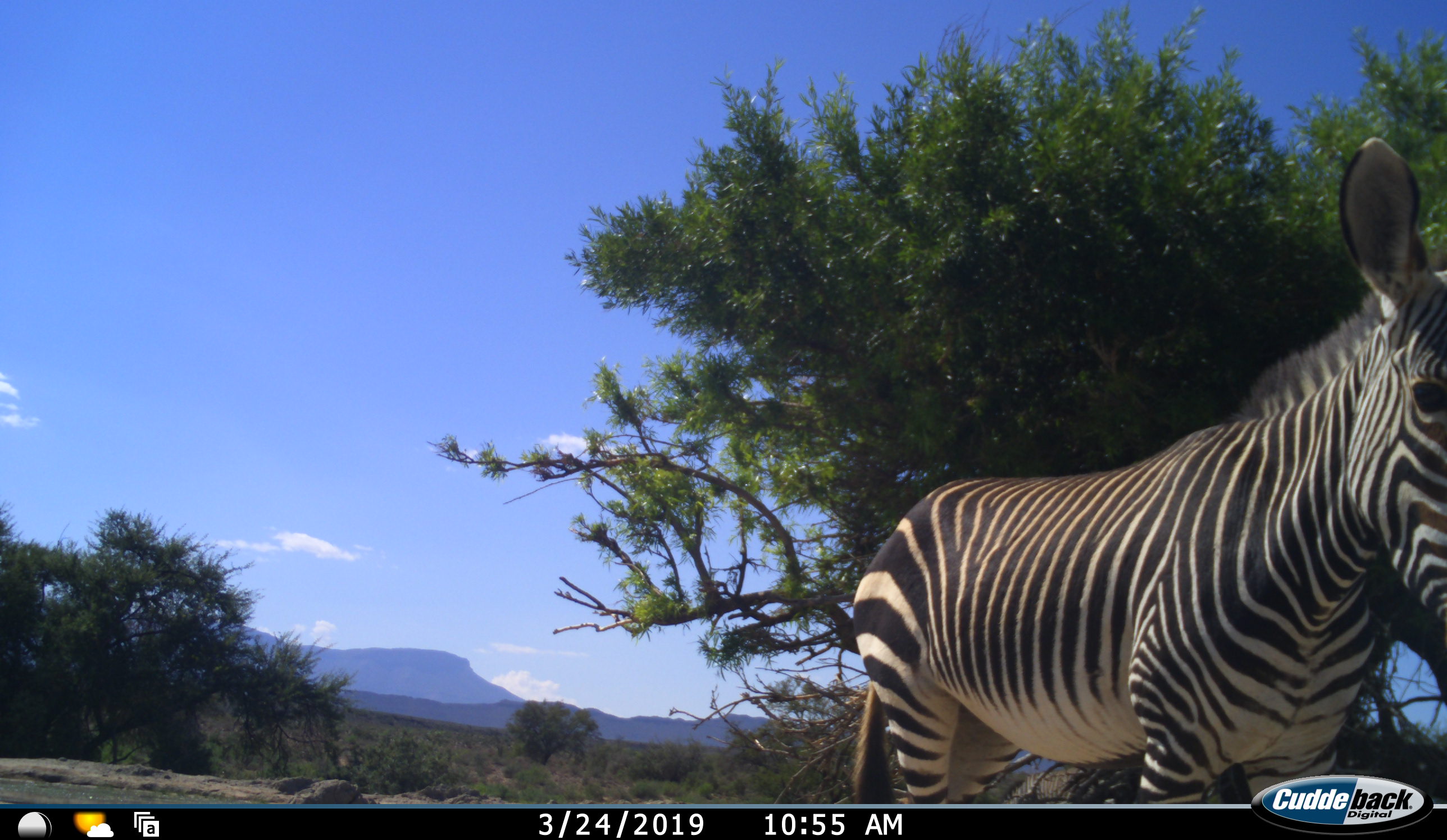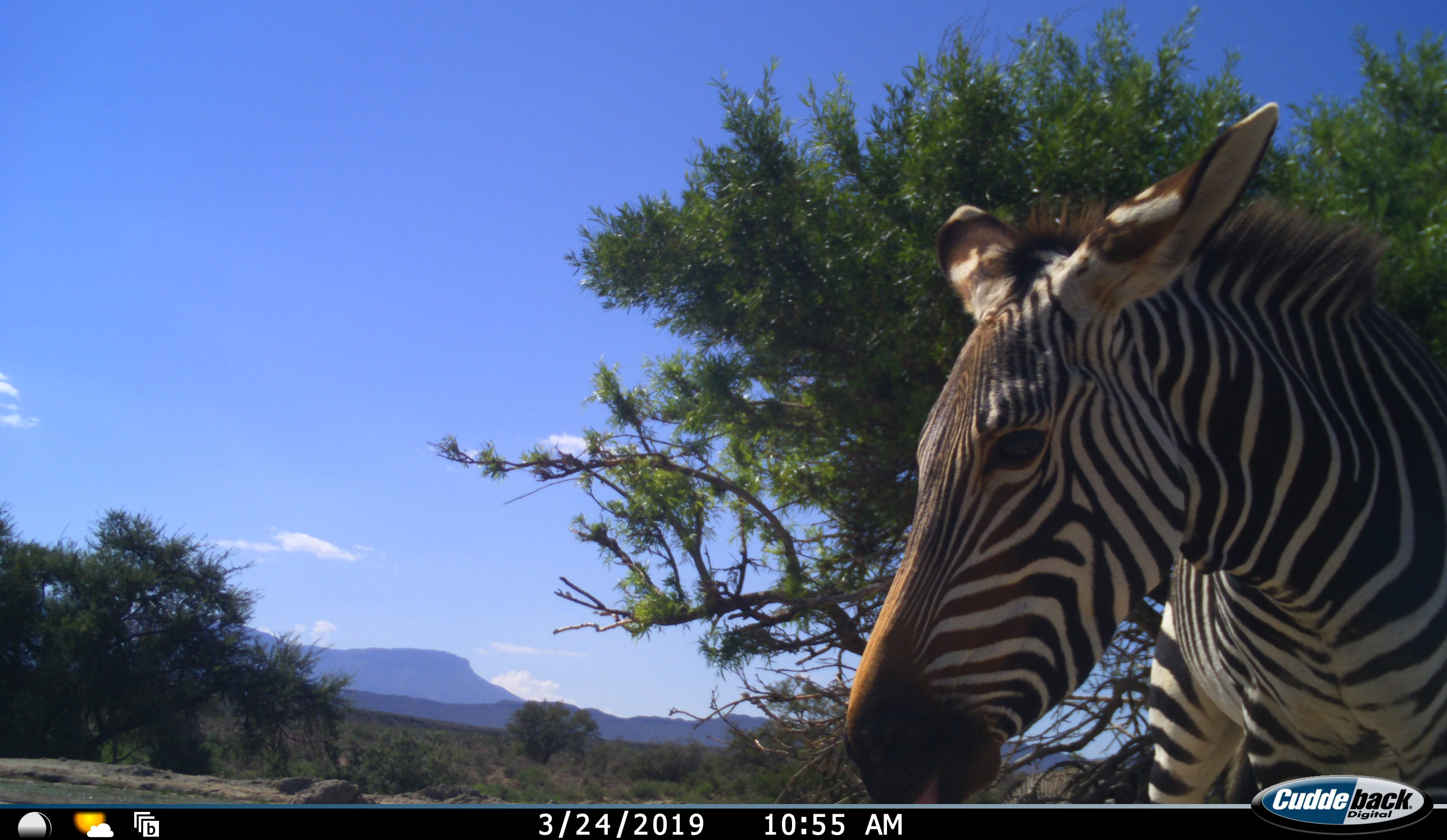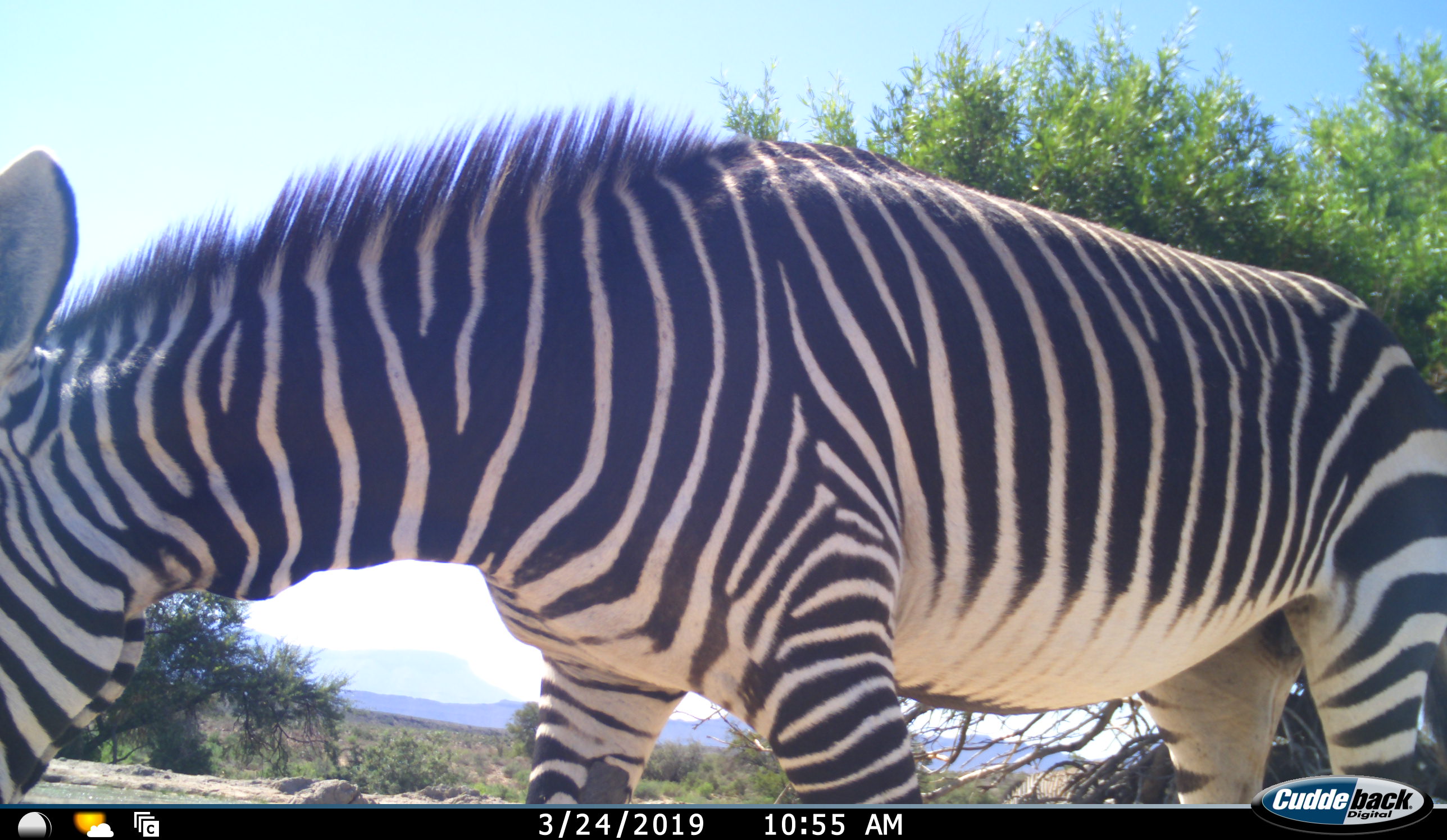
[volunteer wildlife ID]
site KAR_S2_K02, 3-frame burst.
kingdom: Animalia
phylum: Chordata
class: Mammalia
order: Perissodactyla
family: Equidae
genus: Equus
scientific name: Equus zebra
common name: mountain zebra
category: zebramountain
Zebramountain (mountain zebra) (Equus zebra), count 1. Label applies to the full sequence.